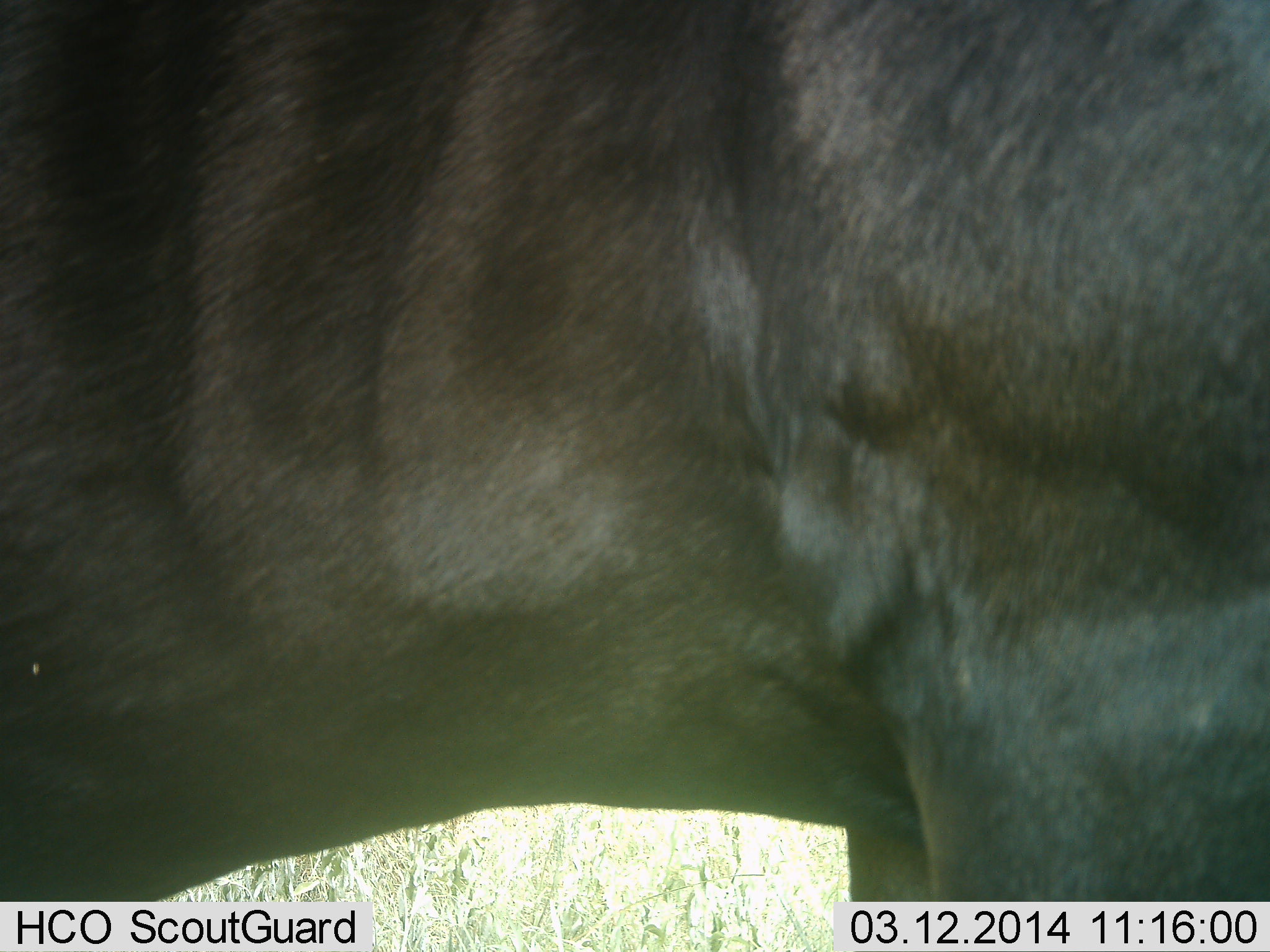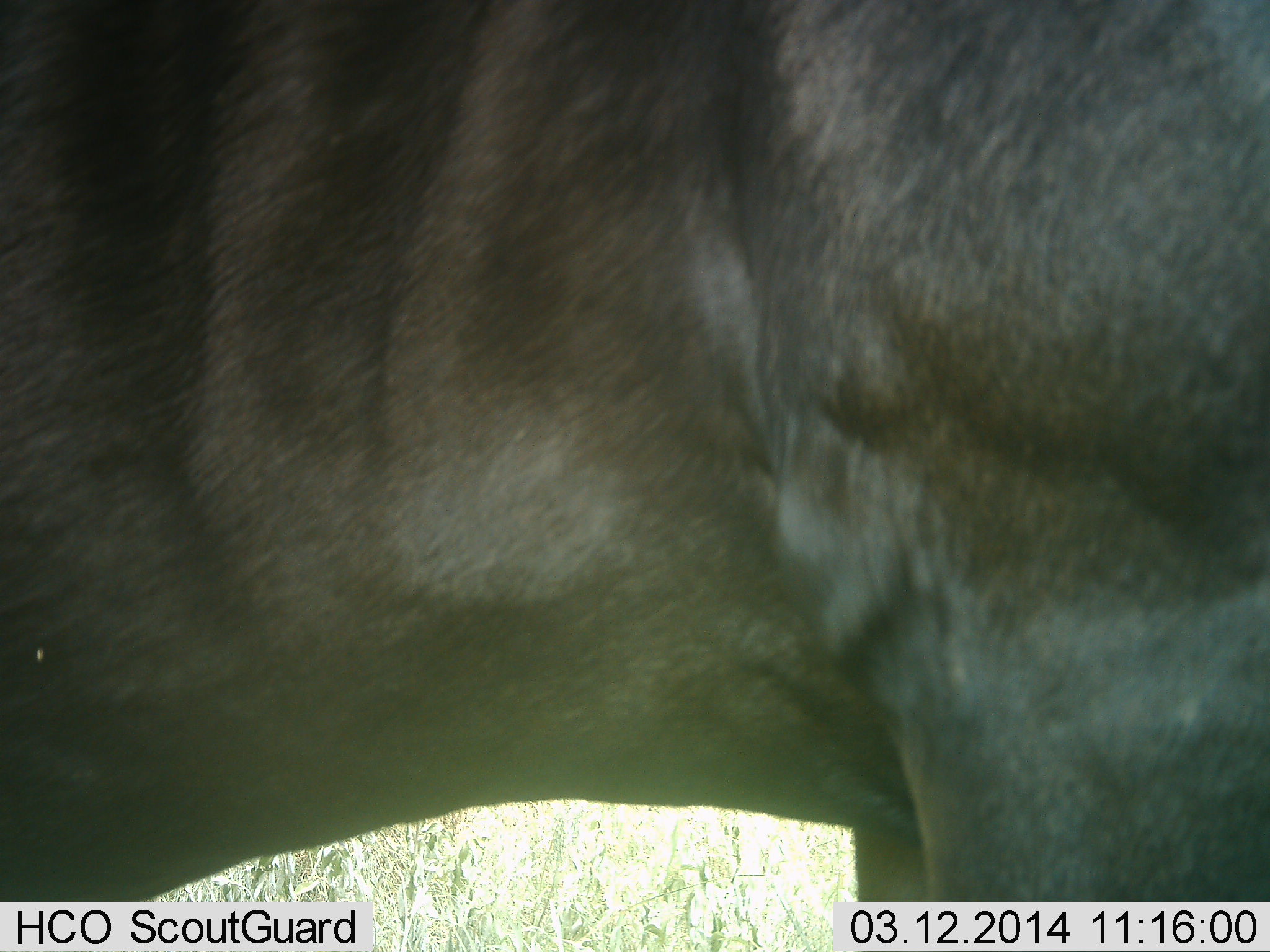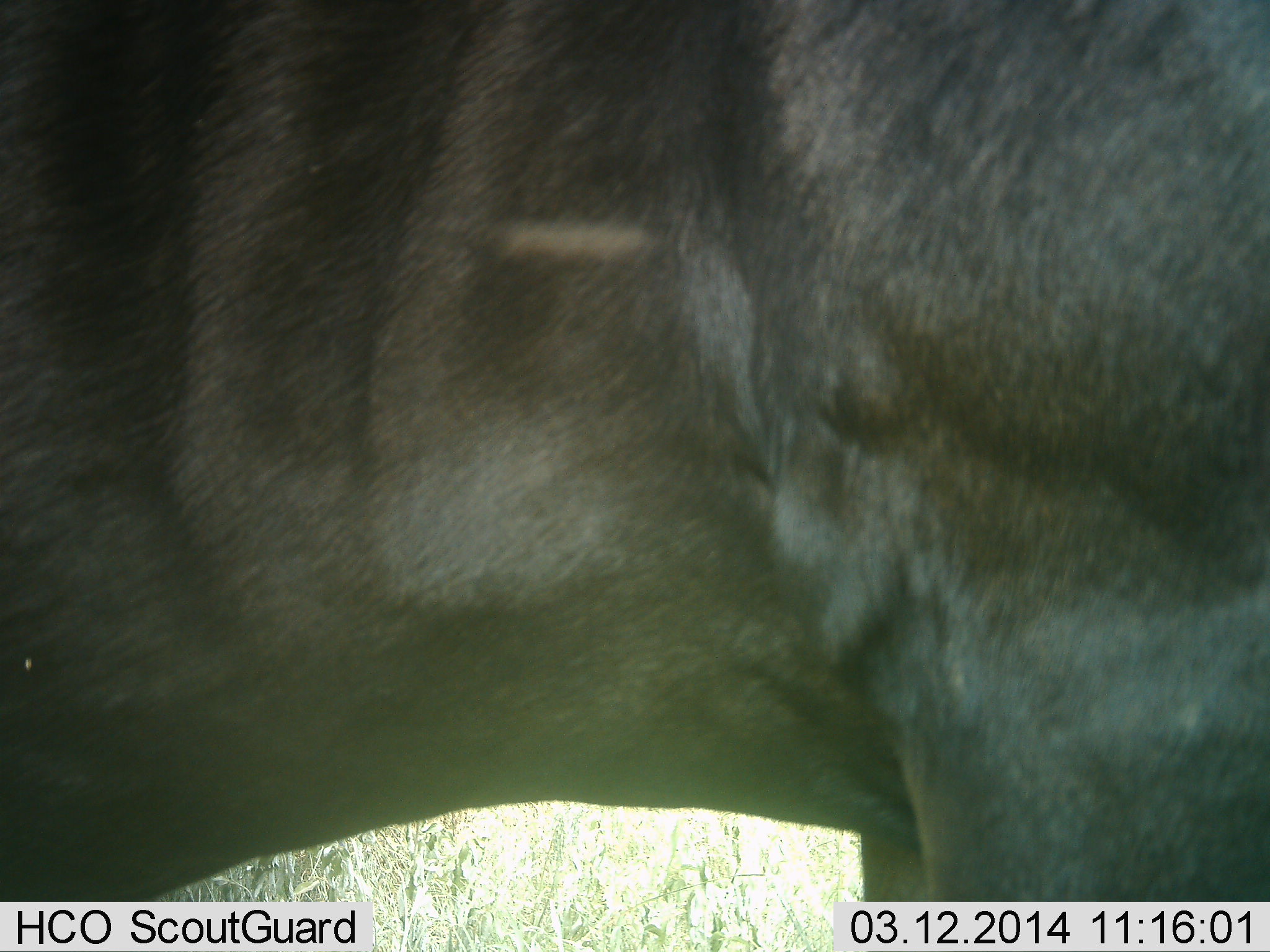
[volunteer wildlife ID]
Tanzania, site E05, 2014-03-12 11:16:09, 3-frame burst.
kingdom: Animalia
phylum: Chordata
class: Mammalia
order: Artiodactyla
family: Bovidae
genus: Connochaetes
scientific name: Connochaetes taurinus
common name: blue wildebeest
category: wildebeest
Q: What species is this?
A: Wildebeest (blue wildebeest) (Connochaetes taurinus).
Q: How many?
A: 1.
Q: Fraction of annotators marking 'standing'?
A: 100%.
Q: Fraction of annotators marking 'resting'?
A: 0%.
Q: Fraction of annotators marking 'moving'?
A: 0%.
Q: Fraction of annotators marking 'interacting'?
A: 0%.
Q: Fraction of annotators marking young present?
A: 0%.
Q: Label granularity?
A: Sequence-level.